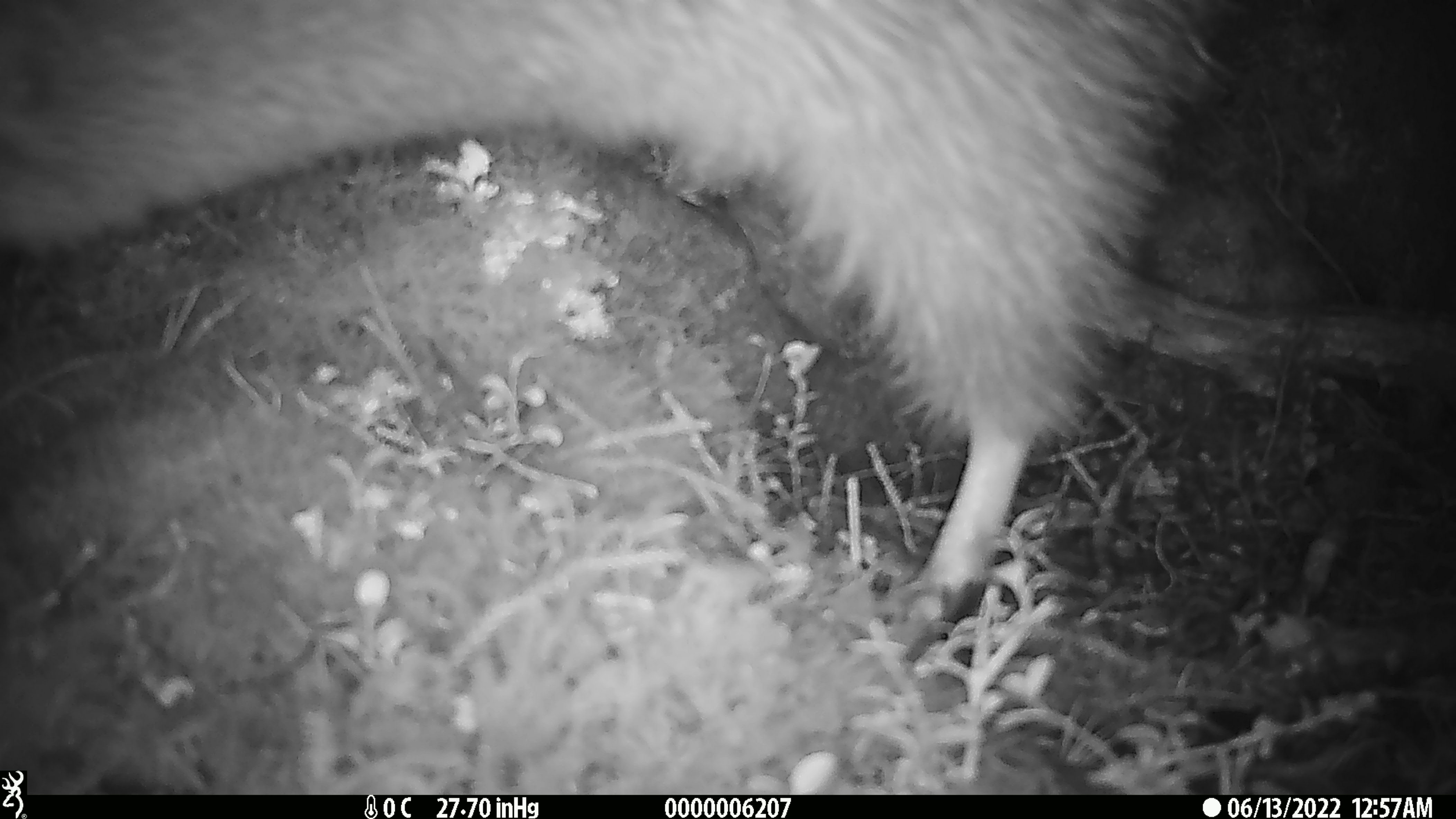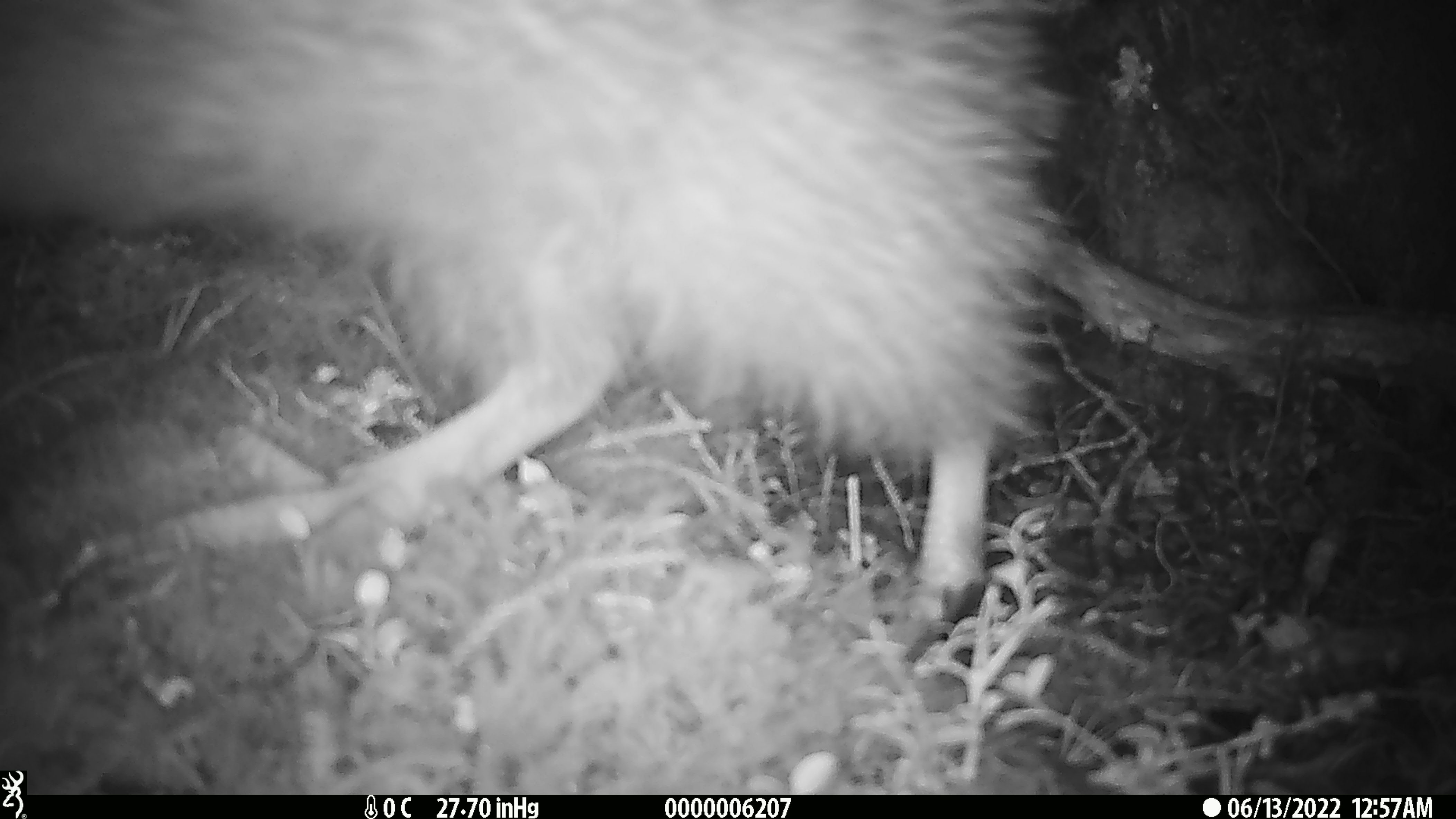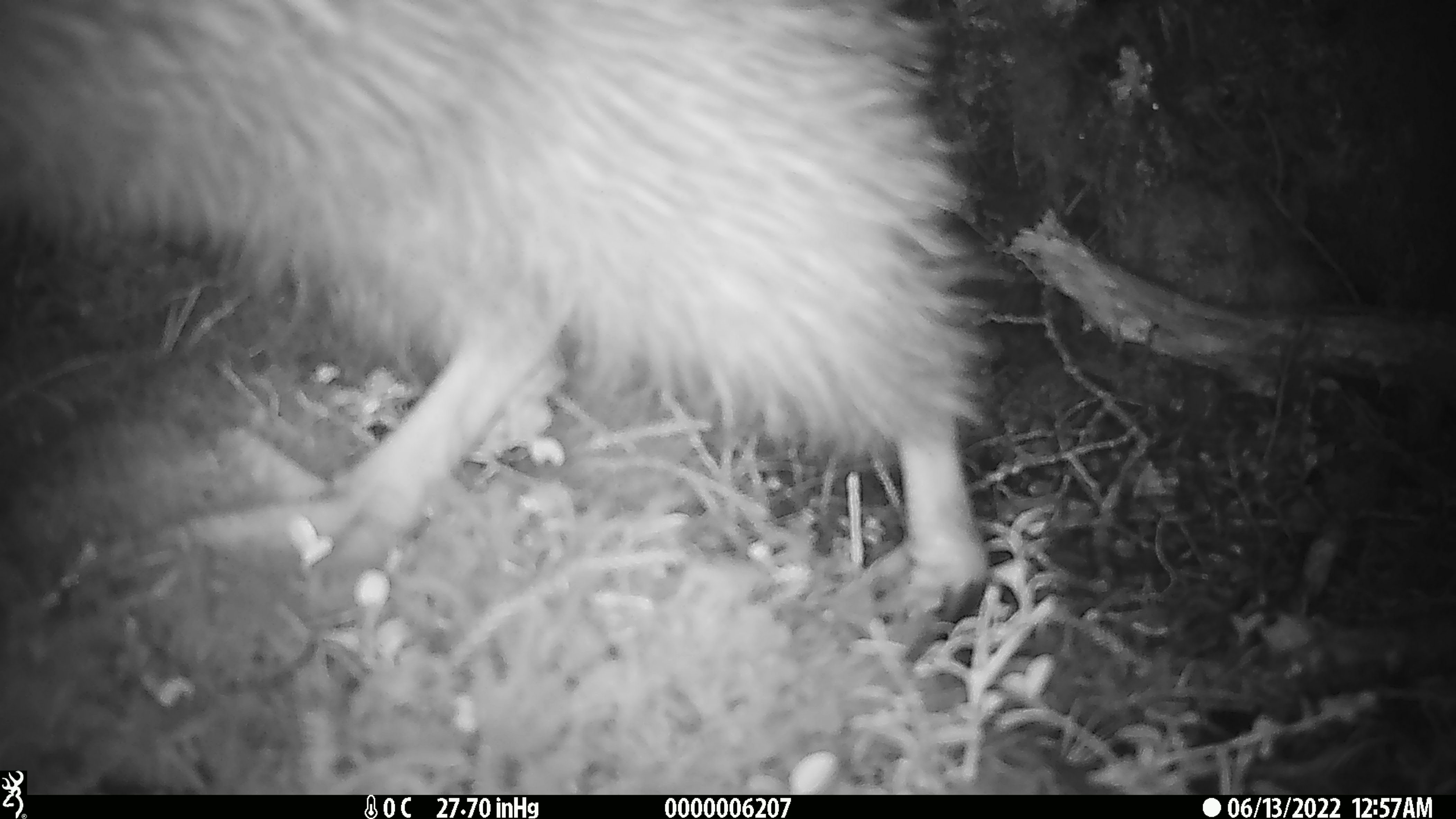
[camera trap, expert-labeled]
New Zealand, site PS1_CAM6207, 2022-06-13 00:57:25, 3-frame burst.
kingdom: Animalia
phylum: Chordata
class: Aves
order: Apterygiformes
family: Apterygidae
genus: Apteryx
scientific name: Apteryx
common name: kiwi